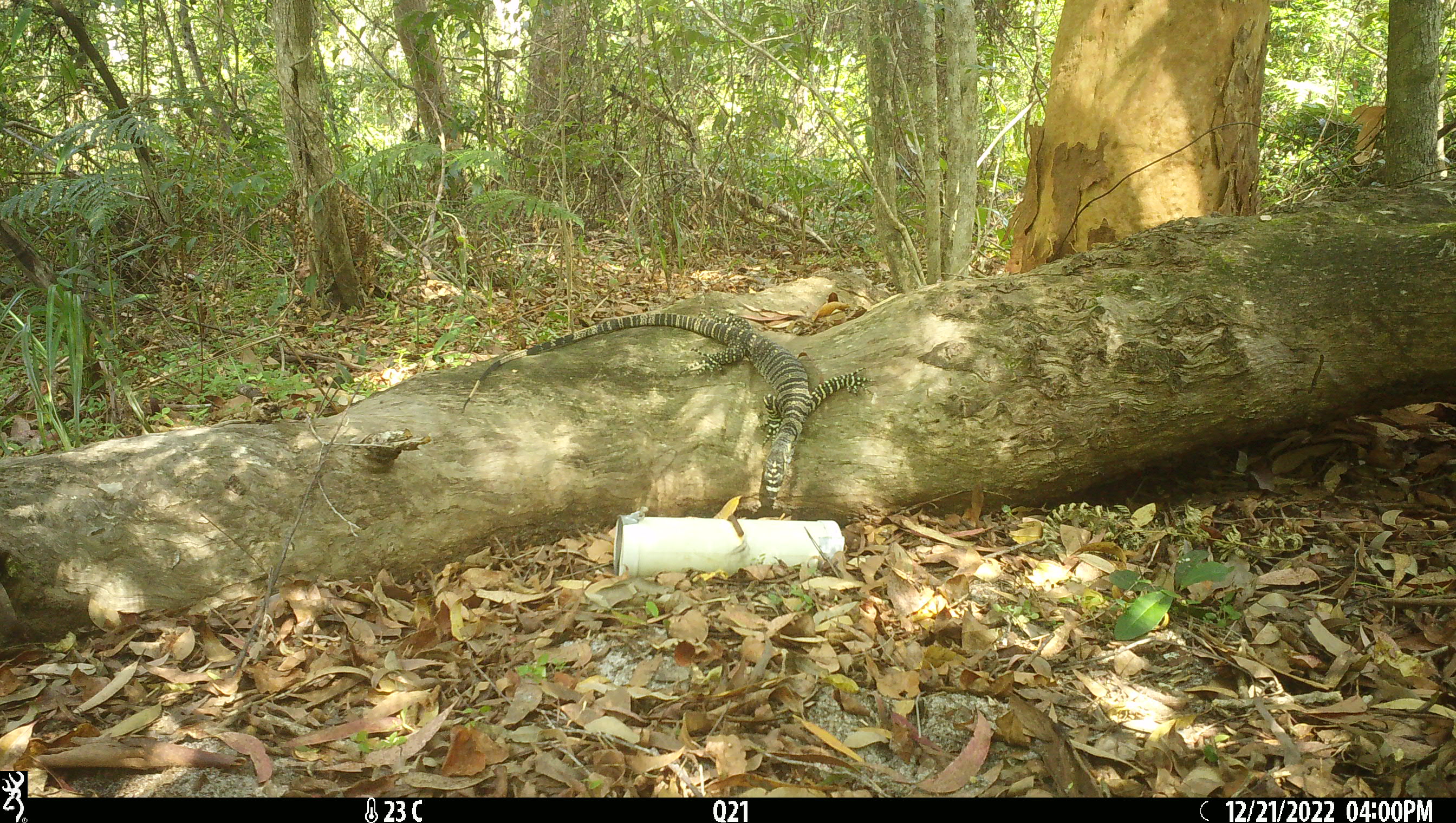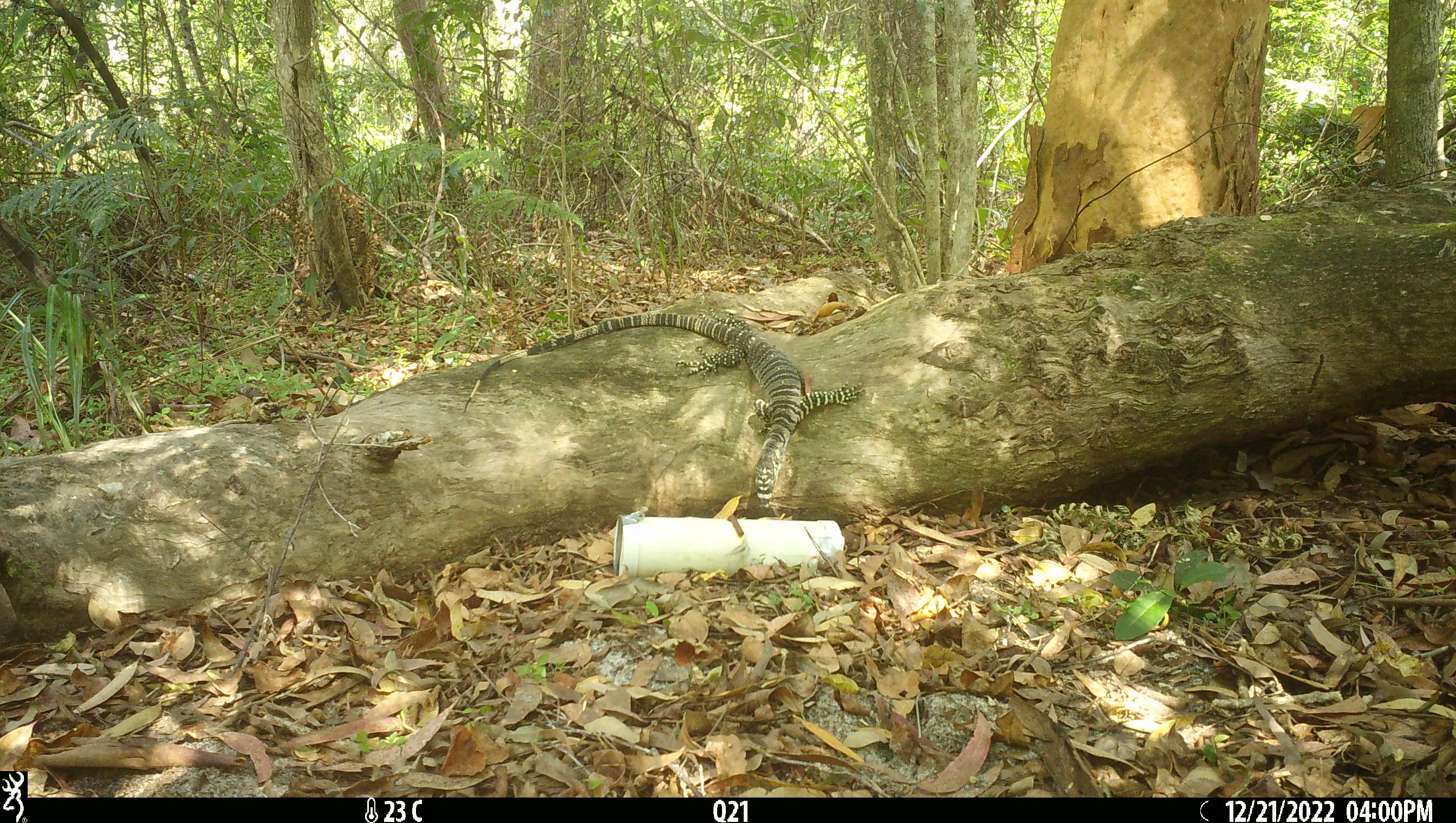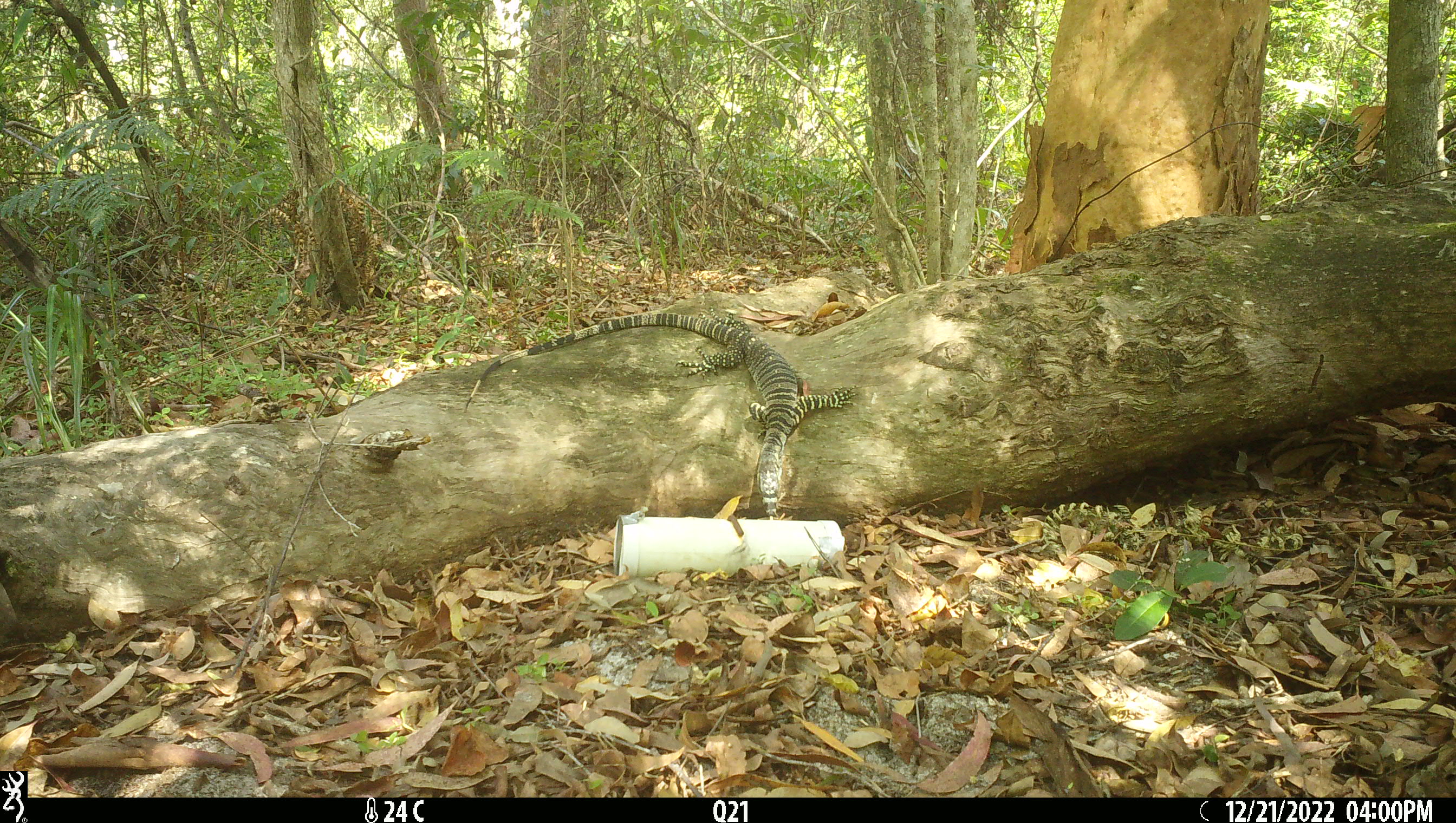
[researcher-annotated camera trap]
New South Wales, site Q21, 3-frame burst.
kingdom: Animalia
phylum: Chordata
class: Reptilia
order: Squamata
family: Varanidae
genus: Varanus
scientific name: Varanus varius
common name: lace monitor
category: goanna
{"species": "goanna (lace monitor) (Varanus varius)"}